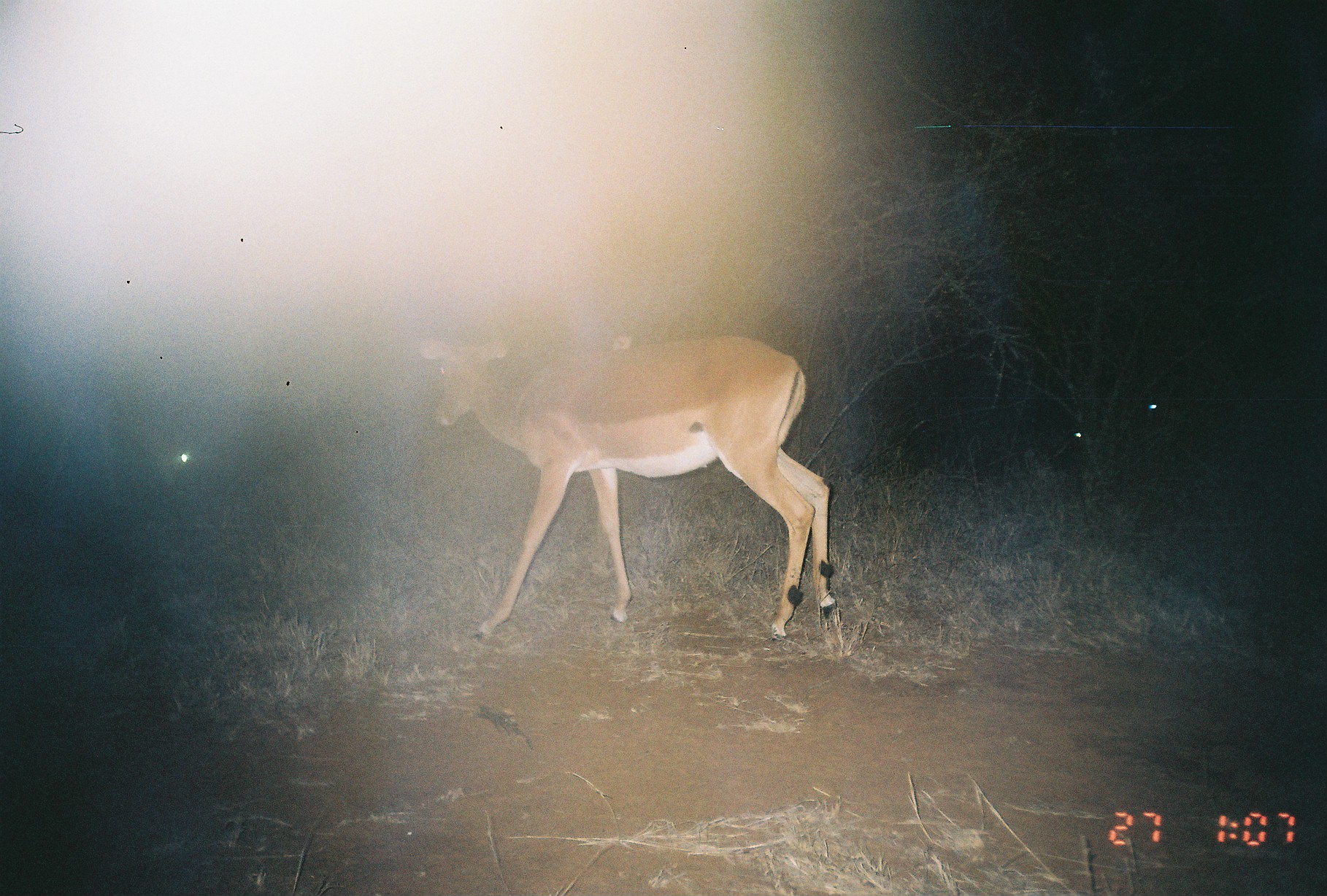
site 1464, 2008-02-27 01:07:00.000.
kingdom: Animalia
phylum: Chordata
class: Mammalia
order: Artiodactyla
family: Bovidae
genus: Aepyceros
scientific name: Aepyceros melampus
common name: impala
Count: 4.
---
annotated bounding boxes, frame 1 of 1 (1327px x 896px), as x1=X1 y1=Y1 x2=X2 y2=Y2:
aepyceros melampus: x1=419 y1=334 x2=836 y2=641